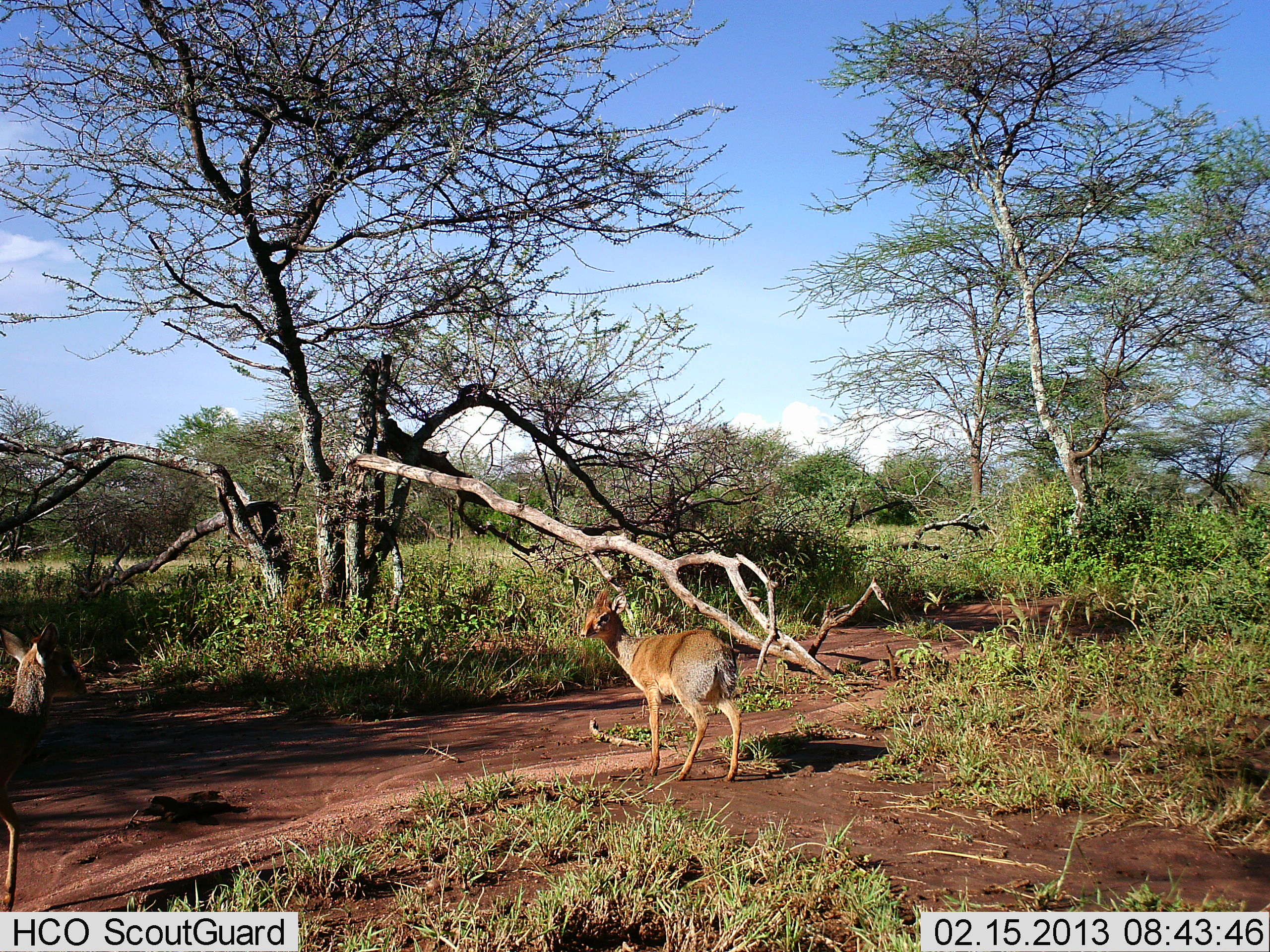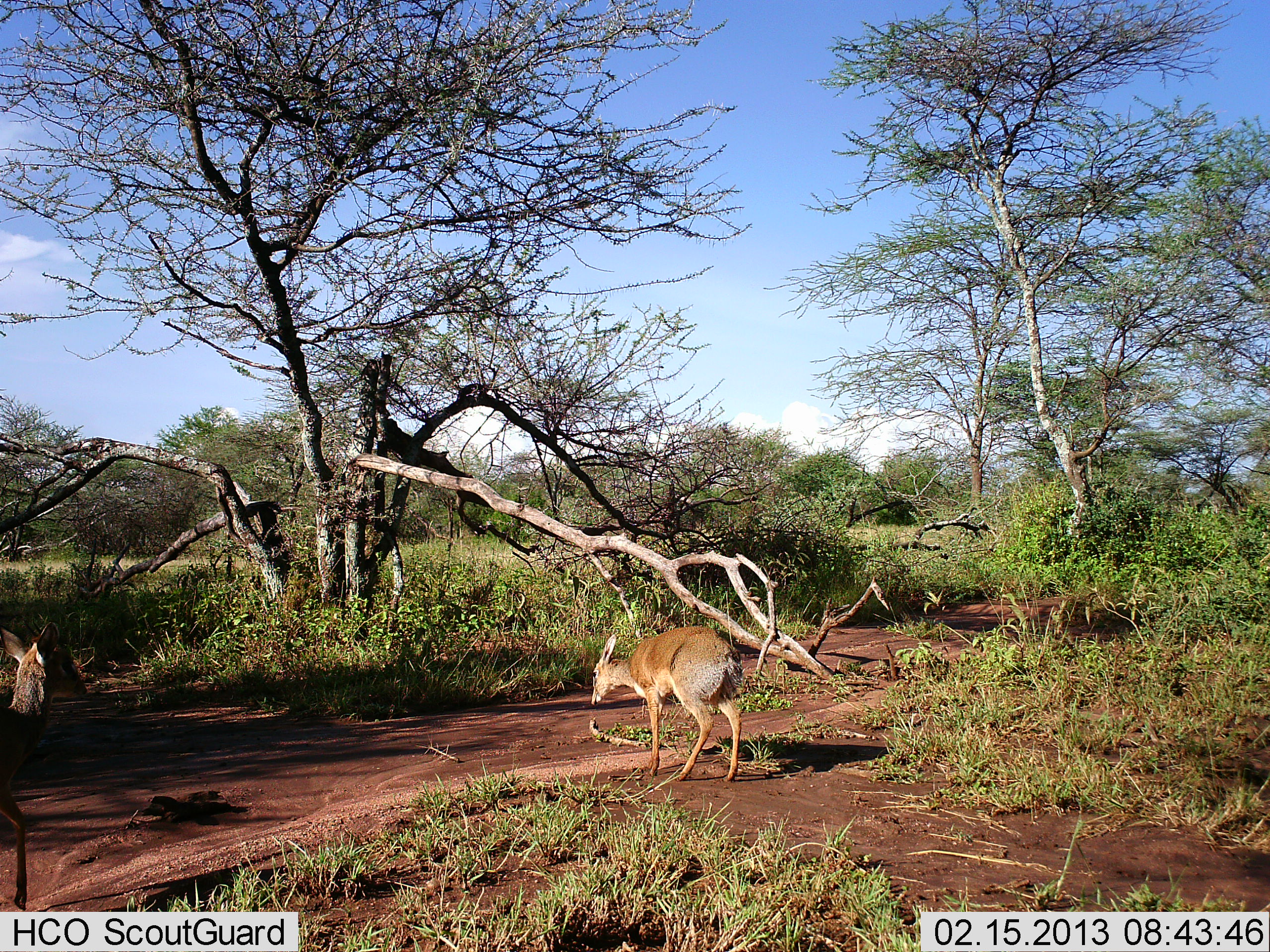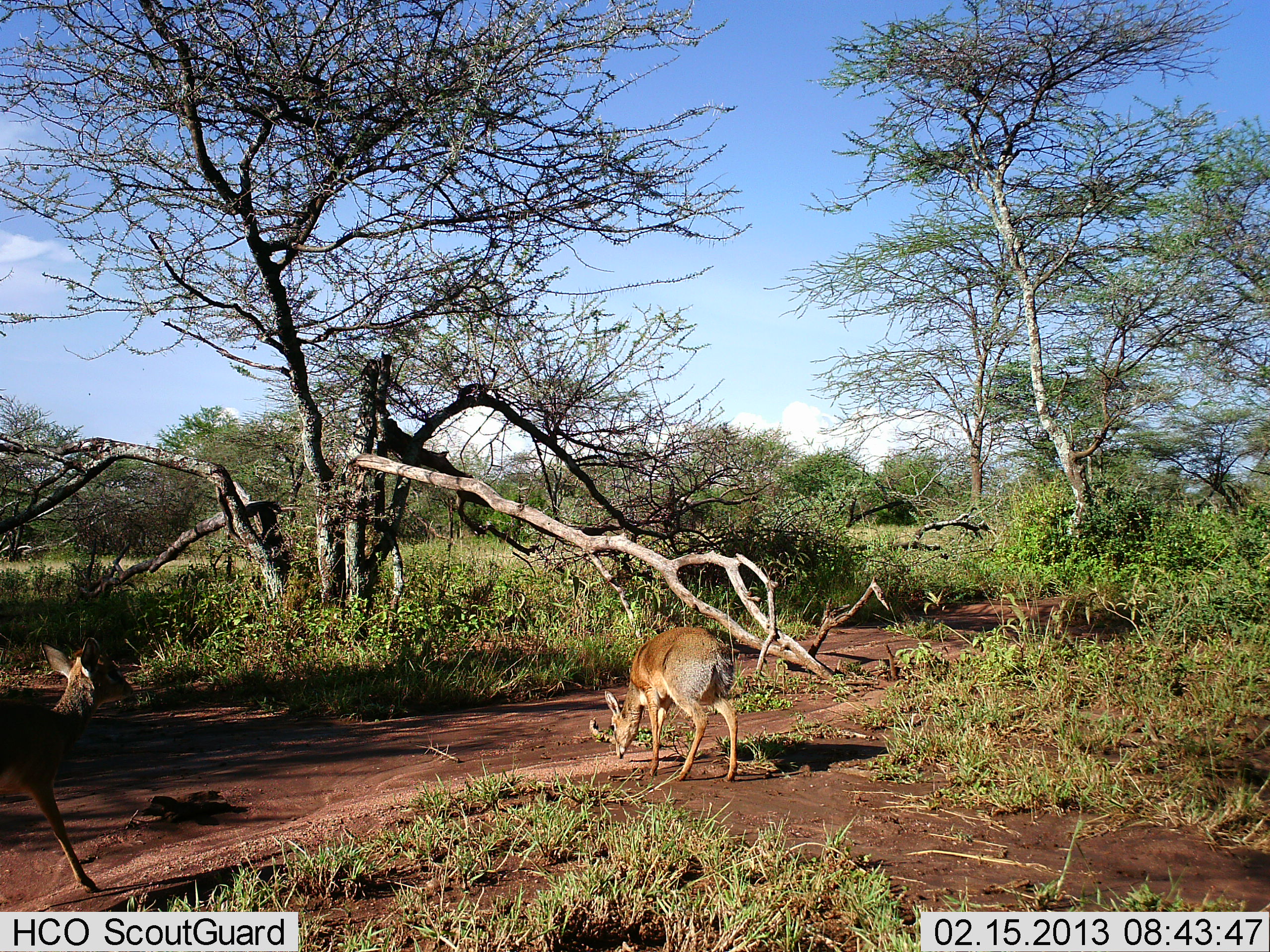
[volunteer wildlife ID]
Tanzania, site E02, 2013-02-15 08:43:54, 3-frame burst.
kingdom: Animalia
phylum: Chordata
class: Mammalia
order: Artiodactyla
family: Bovidae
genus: Madoqua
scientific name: Madoqua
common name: dikdik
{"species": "dikdik (Madoqua)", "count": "2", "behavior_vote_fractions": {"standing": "64%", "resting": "0%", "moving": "36%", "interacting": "0%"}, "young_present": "0%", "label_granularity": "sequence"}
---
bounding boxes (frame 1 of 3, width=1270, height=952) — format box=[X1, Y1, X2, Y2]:
animal: box=[579, 590, 746, 783]; box=[0, 625, 93, 919]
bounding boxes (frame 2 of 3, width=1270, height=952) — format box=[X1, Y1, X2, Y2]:
animal: box=[0, 620, 92, 909]; box=[590, 624, 742, 782]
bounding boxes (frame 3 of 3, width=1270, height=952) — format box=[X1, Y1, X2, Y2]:
animal: box=[0, 640, 138, 891]; box=[601, 625, 739, 783]